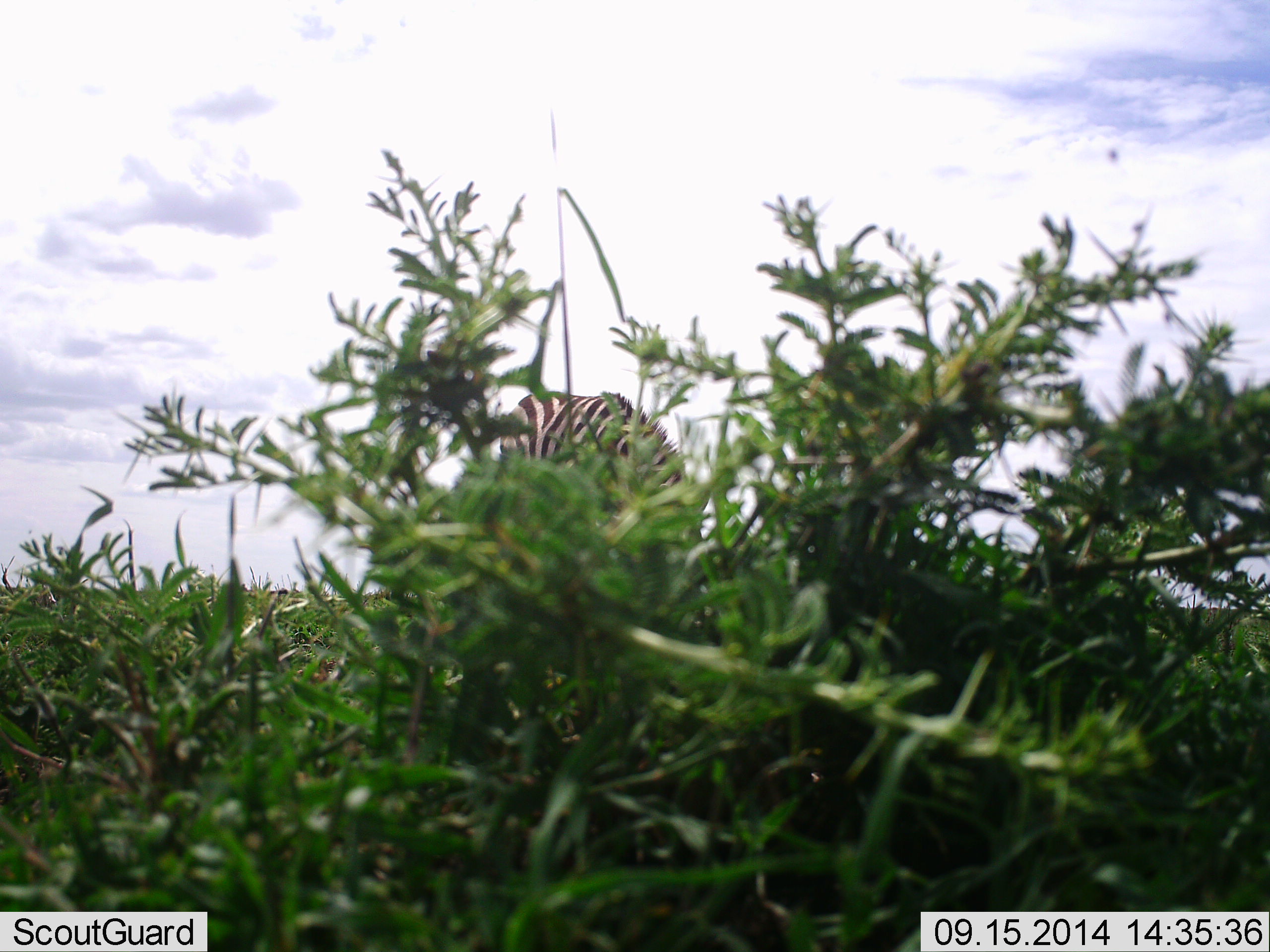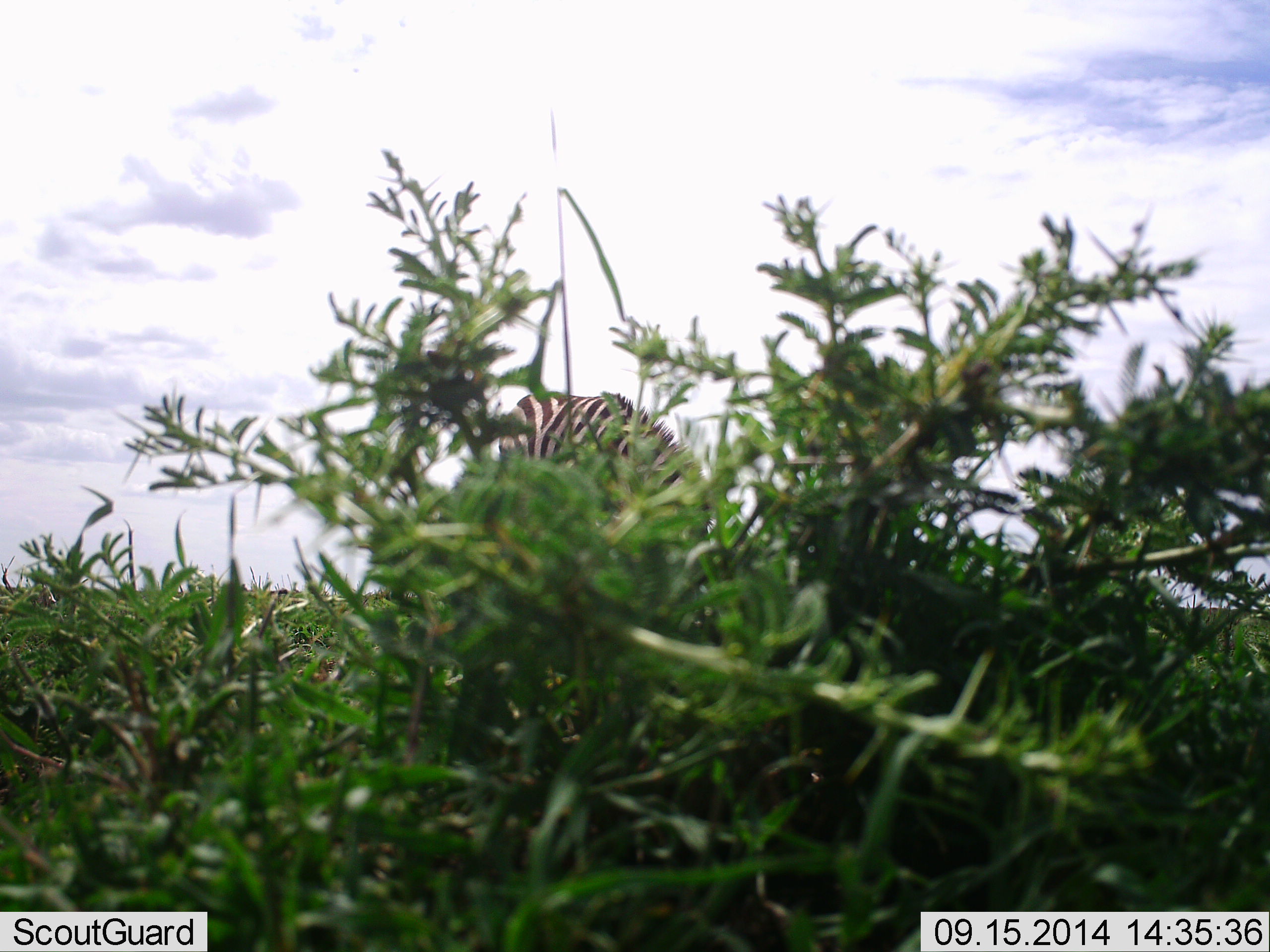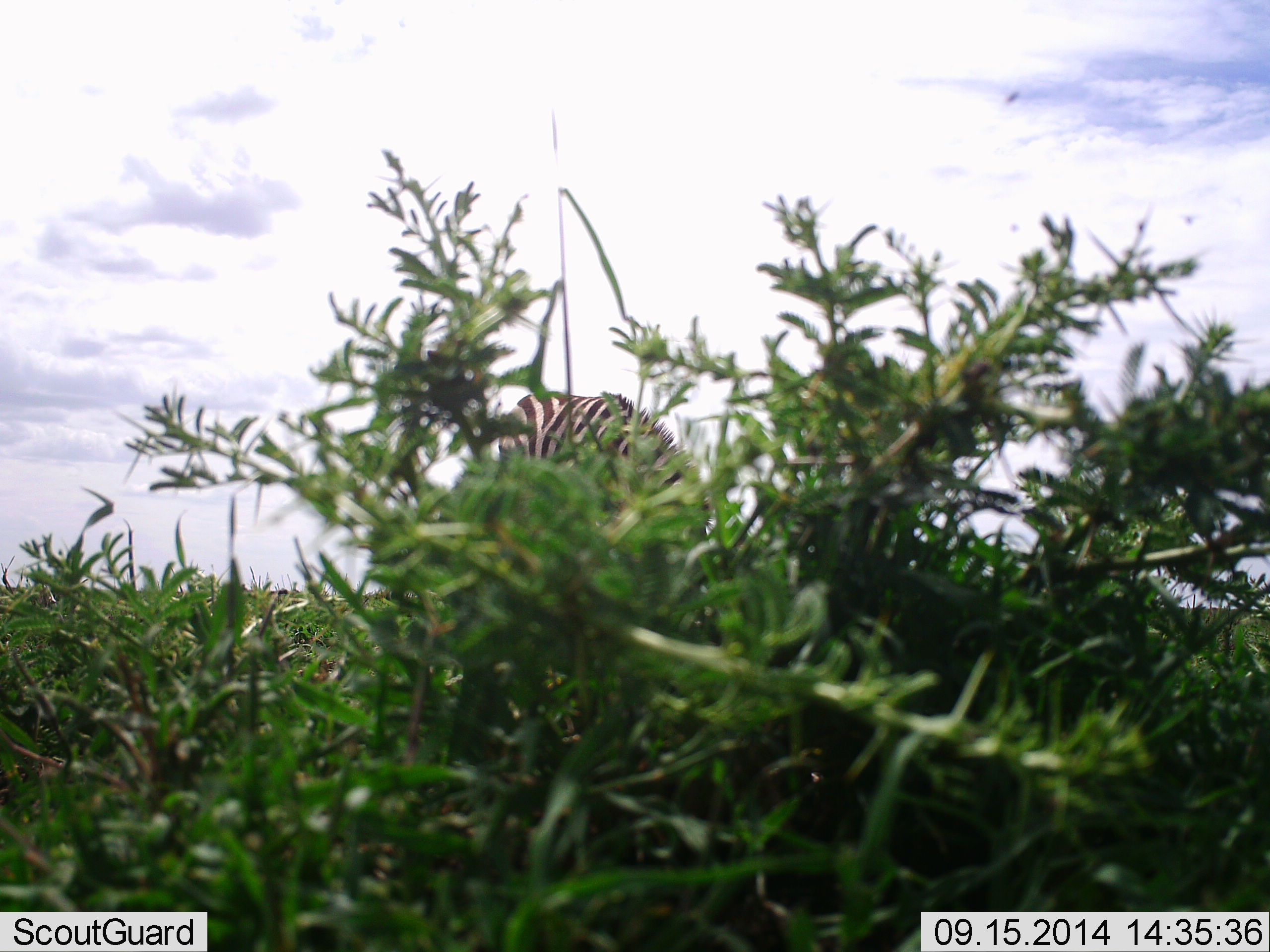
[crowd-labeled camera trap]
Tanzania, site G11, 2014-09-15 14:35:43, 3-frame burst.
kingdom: Animalia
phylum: Chordata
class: Mammalia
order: Perissodactyla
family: Equidae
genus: Equus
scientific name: Equus quagga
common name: plains zebra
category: zebra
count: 1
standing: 17%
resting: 0%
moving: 8%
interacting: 0%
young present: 0%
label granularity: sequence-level